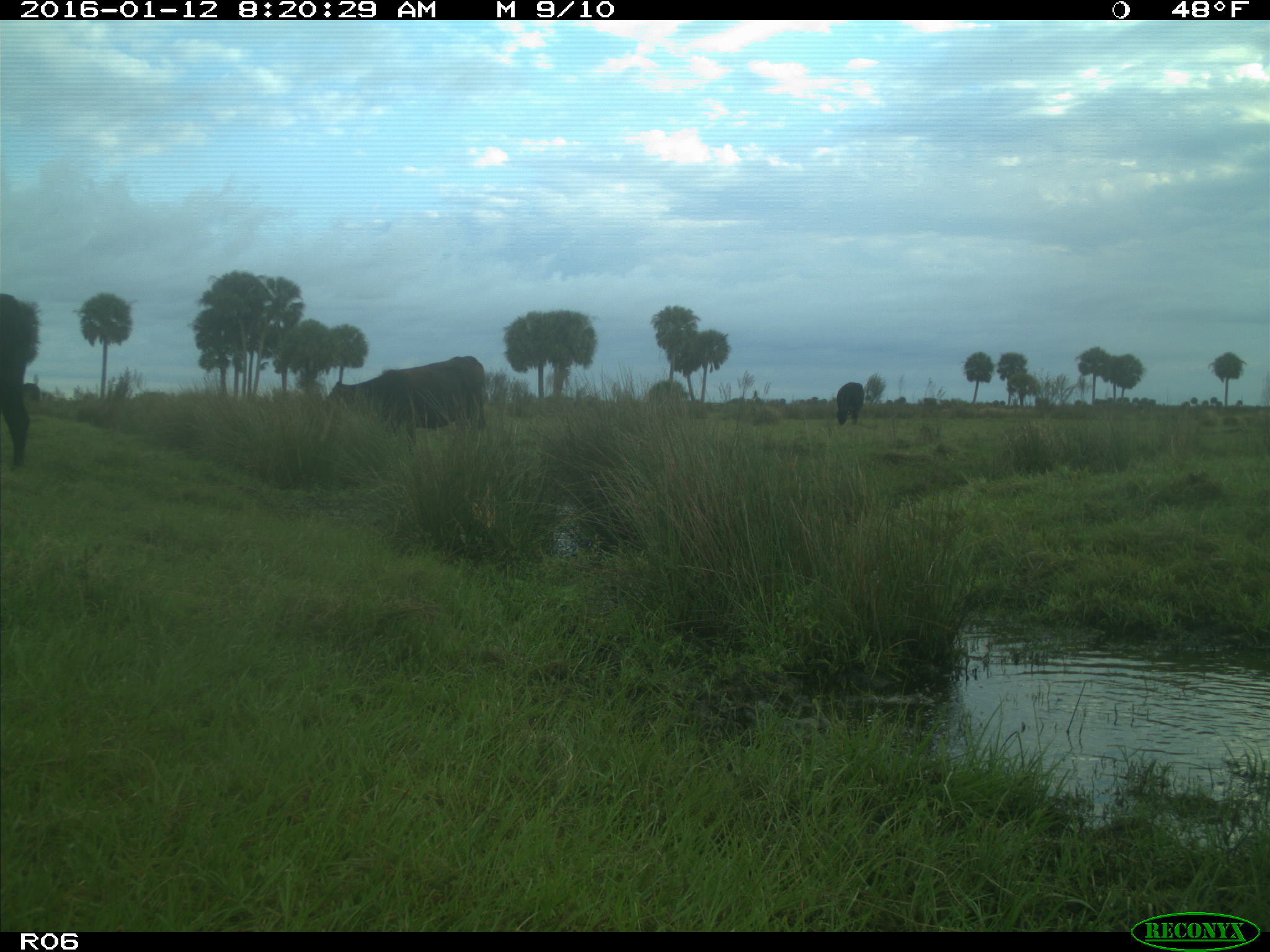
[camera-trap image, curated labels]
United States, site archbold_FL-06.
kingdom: Animalia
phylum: Chordata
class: Mammalia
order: Artiodactyla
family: Bovidae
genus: Bos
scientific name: Bos taurus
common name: domestic cow